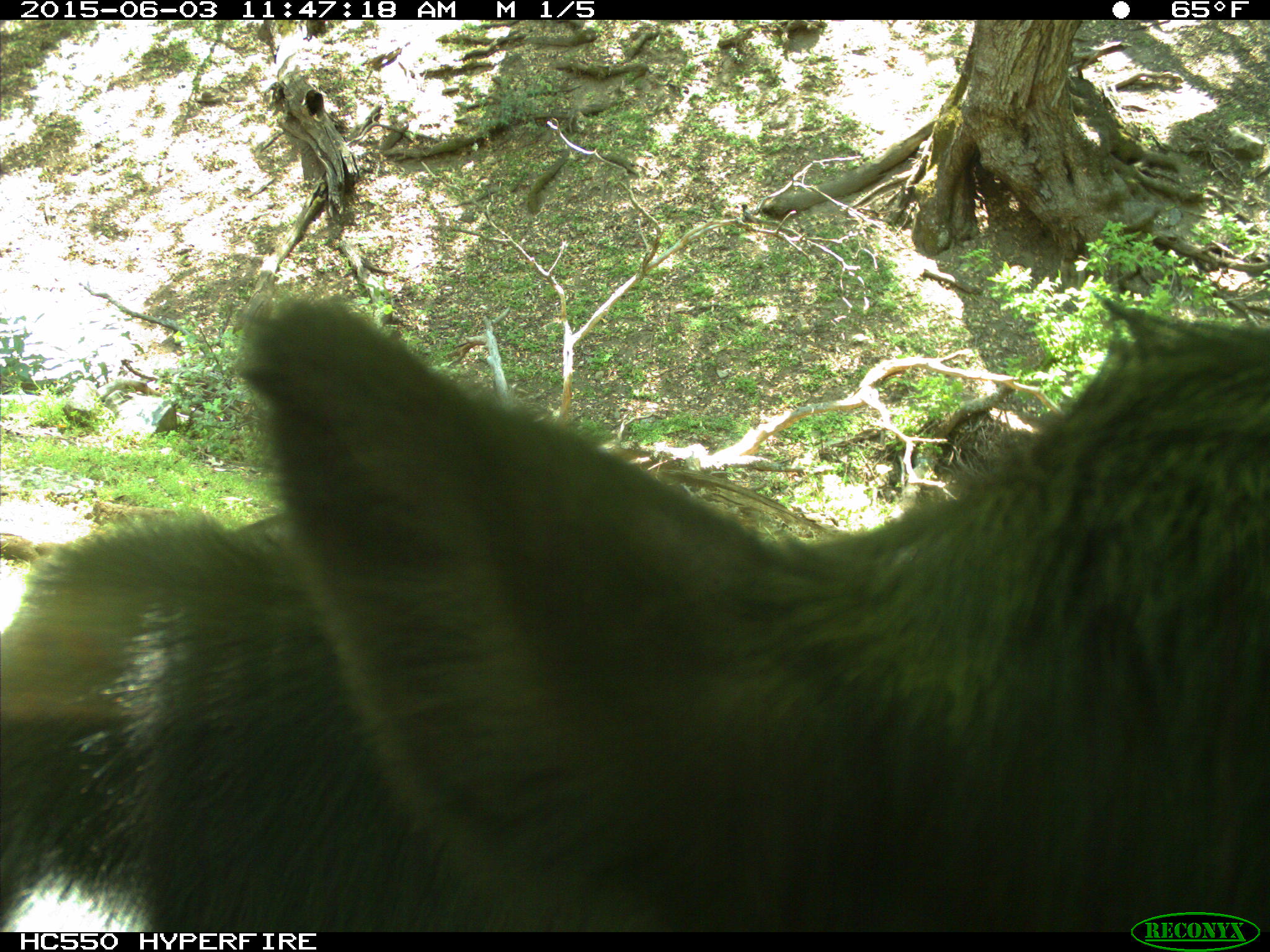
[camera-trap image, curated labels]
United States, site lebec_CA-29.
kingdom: Animalia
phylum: Chordata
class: Mammalia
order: Artiodactyla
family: Bovidae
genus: Bos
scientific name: Bos taurus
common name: domestic cow